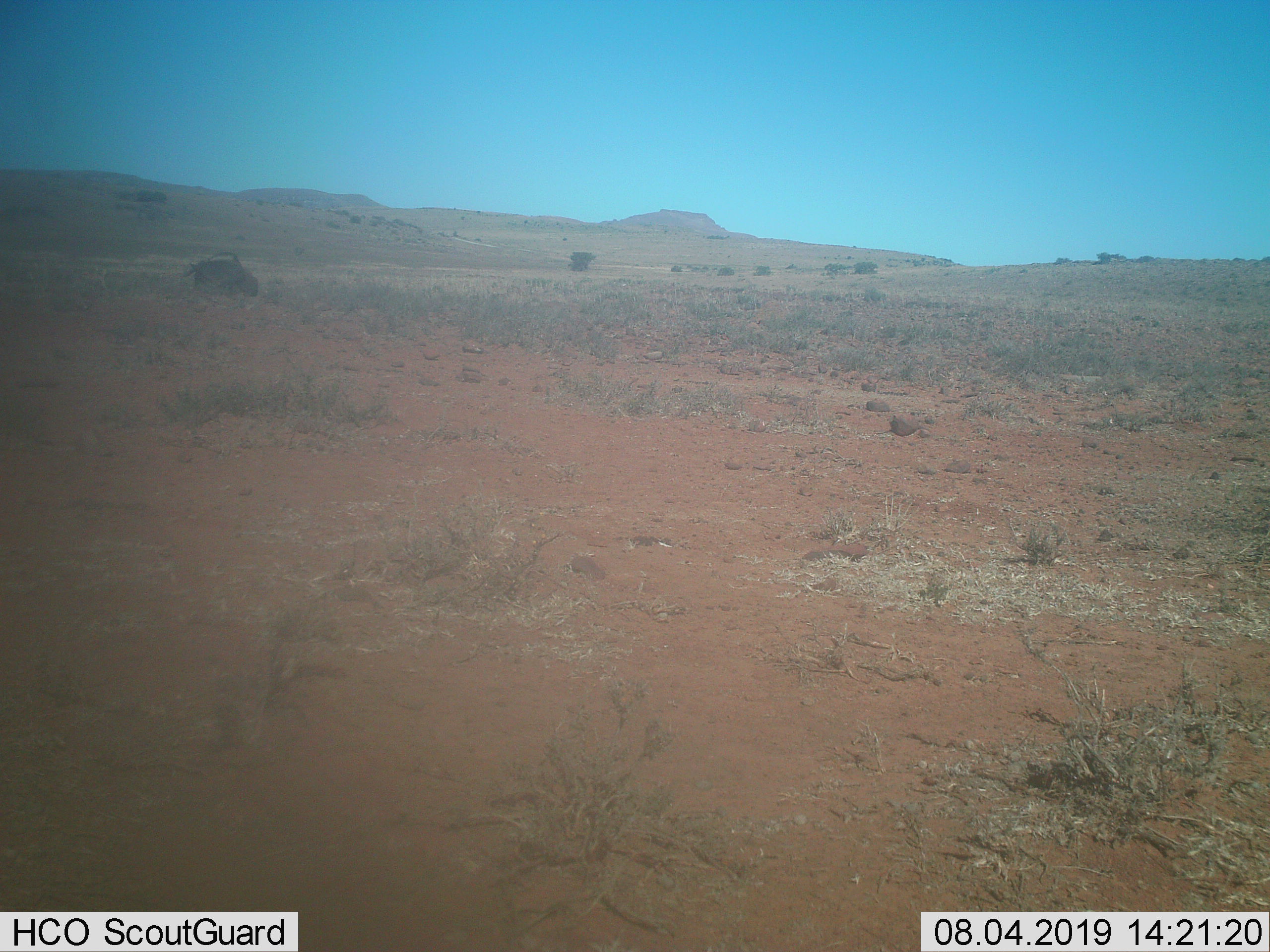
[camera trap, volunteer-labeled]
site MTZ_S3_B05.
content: unidentified animal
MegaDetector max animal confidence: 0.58